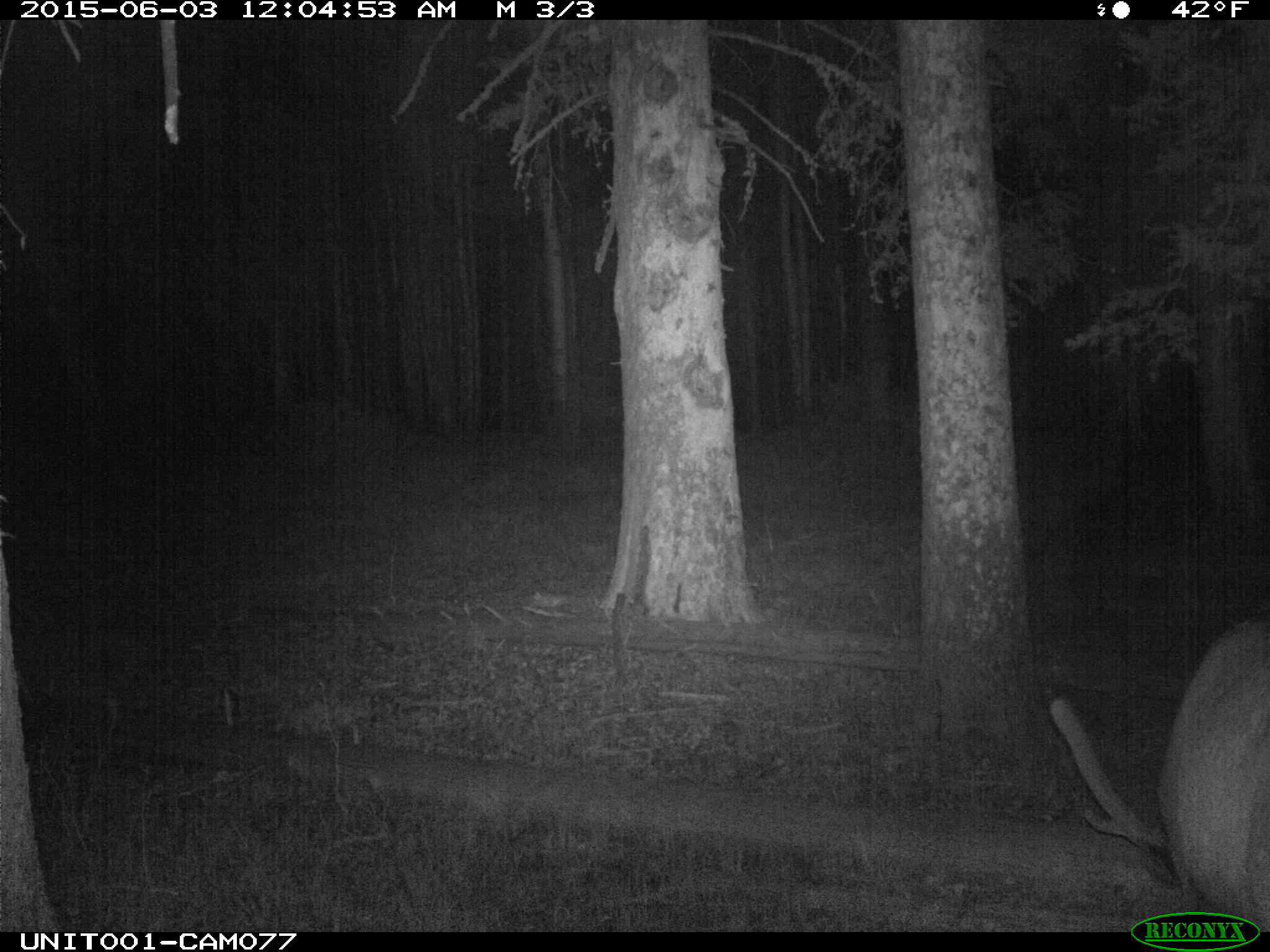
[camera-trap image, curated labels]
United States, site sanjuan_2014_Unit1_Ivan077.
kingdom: Animalia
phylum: Chordata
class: Mammalia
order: Artiodactyla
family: Cervidae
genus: Cervus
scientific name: Cervus elaphus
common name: red deer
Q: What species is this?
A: Cervus elaphus (red deer).